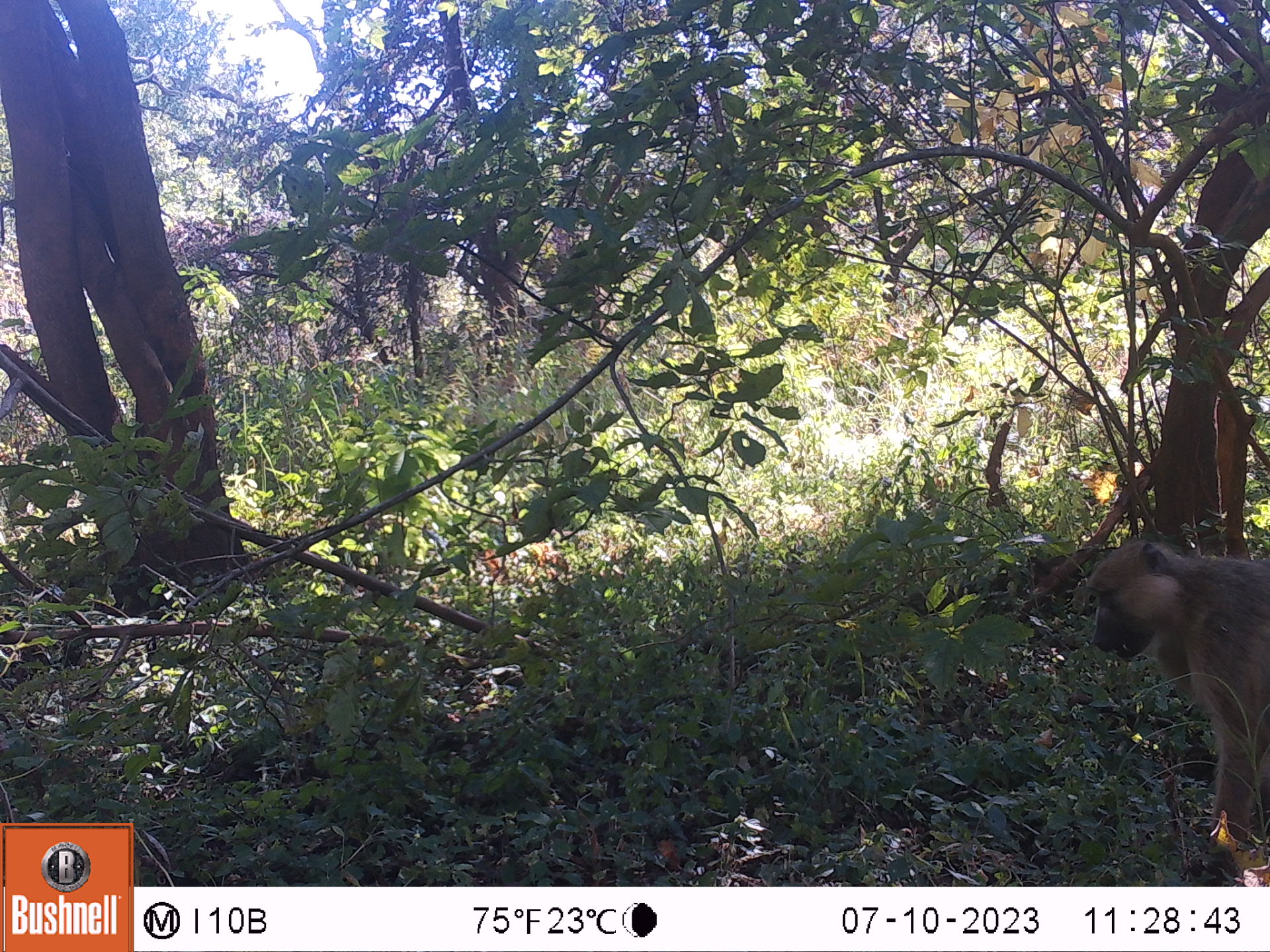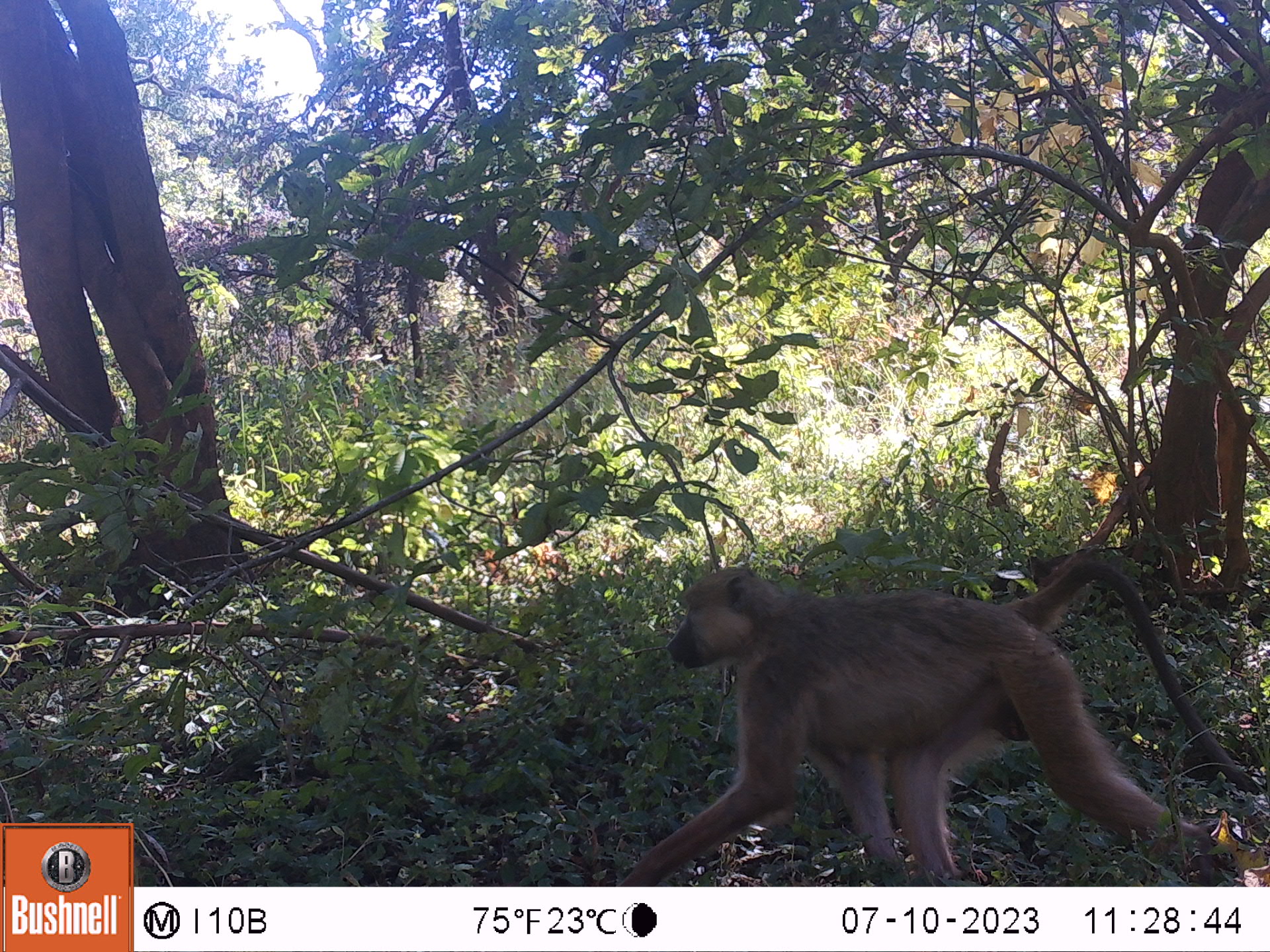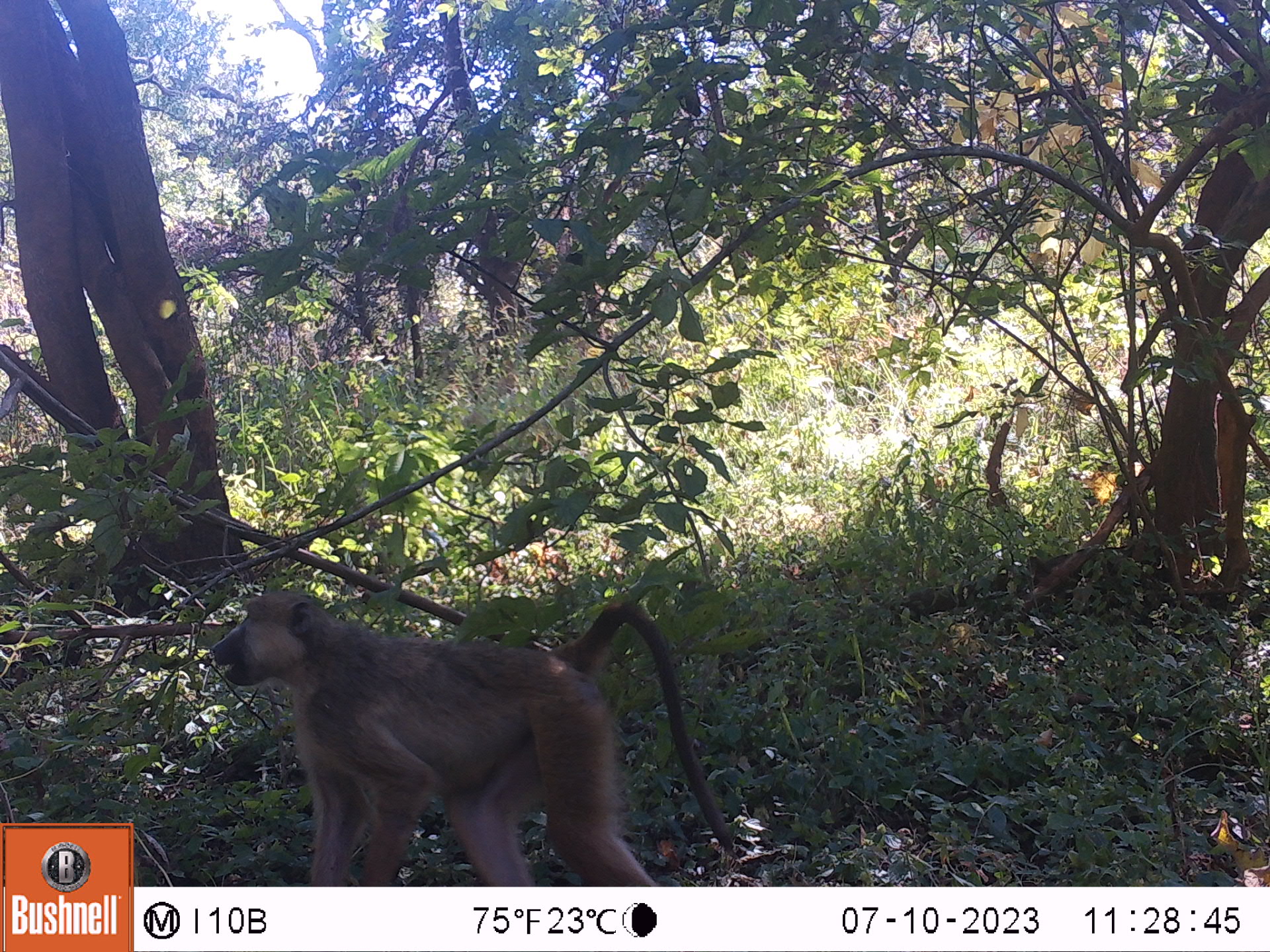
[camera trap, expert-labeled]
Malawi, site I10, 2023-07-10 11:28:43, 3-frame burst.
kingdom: Animalia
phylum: Chordata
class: Mammalia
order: Primates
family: Cercopithecidae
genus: Papio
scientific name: Papio cynocephalus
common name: yellow baboon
Yellow baboon (Papio cynocephalus), count 1.